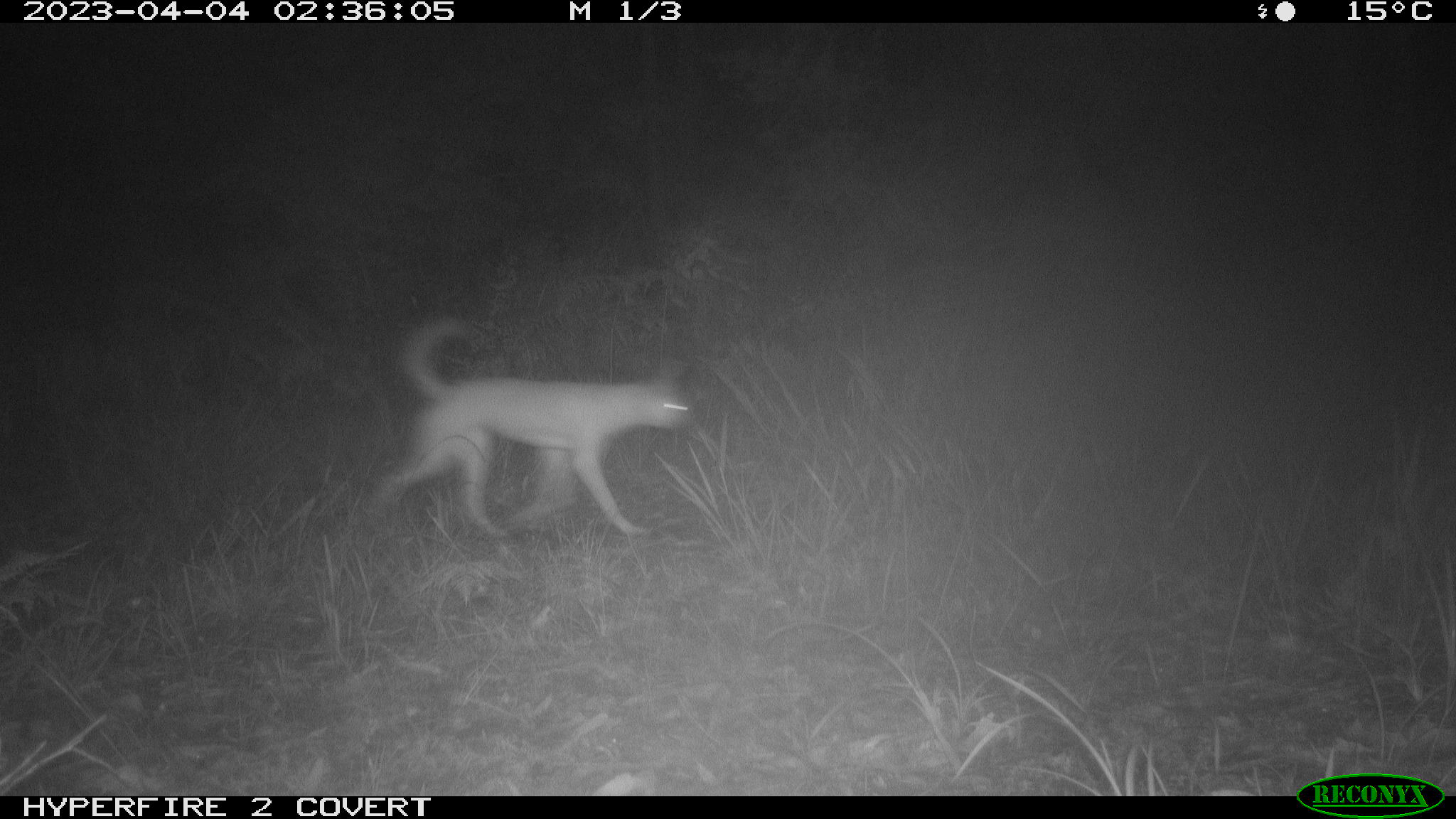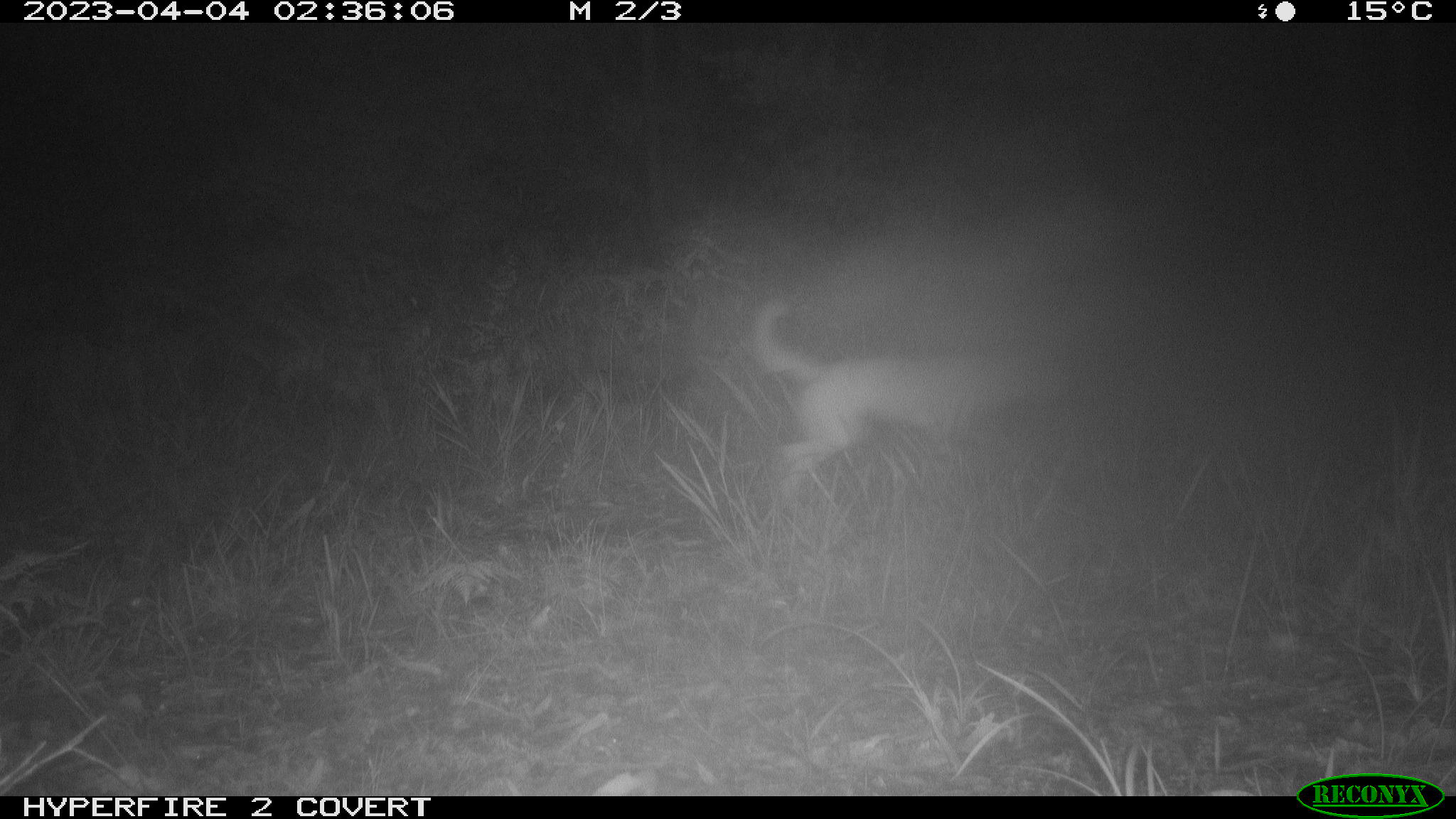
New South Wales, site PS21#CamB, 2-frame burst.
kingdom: Animalia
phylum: Chordata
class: Mammalia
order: Carnivora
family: Canidae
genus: Canis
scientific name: Canis familiaris dingo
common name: dingo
Dingo (Canis familiaris dingo).